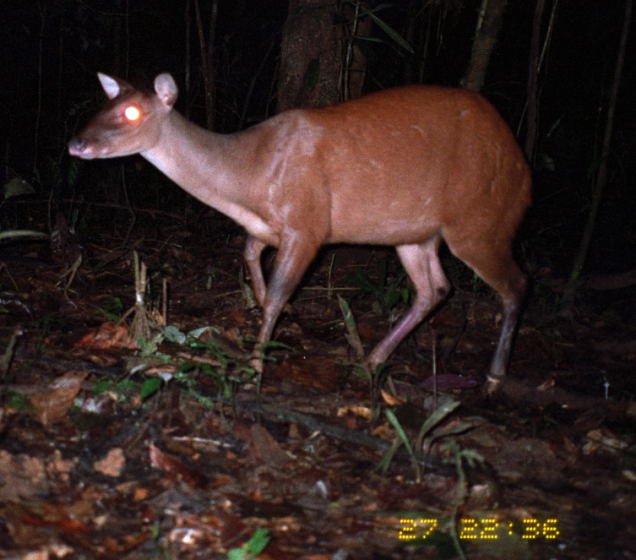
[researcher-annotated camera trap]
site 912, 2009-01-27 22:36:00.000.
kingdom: Animalia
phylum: Chordata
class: Mammalia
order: Artiodactyla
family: Cervidae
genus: Mazama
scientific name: Mazama americana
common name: red brocket